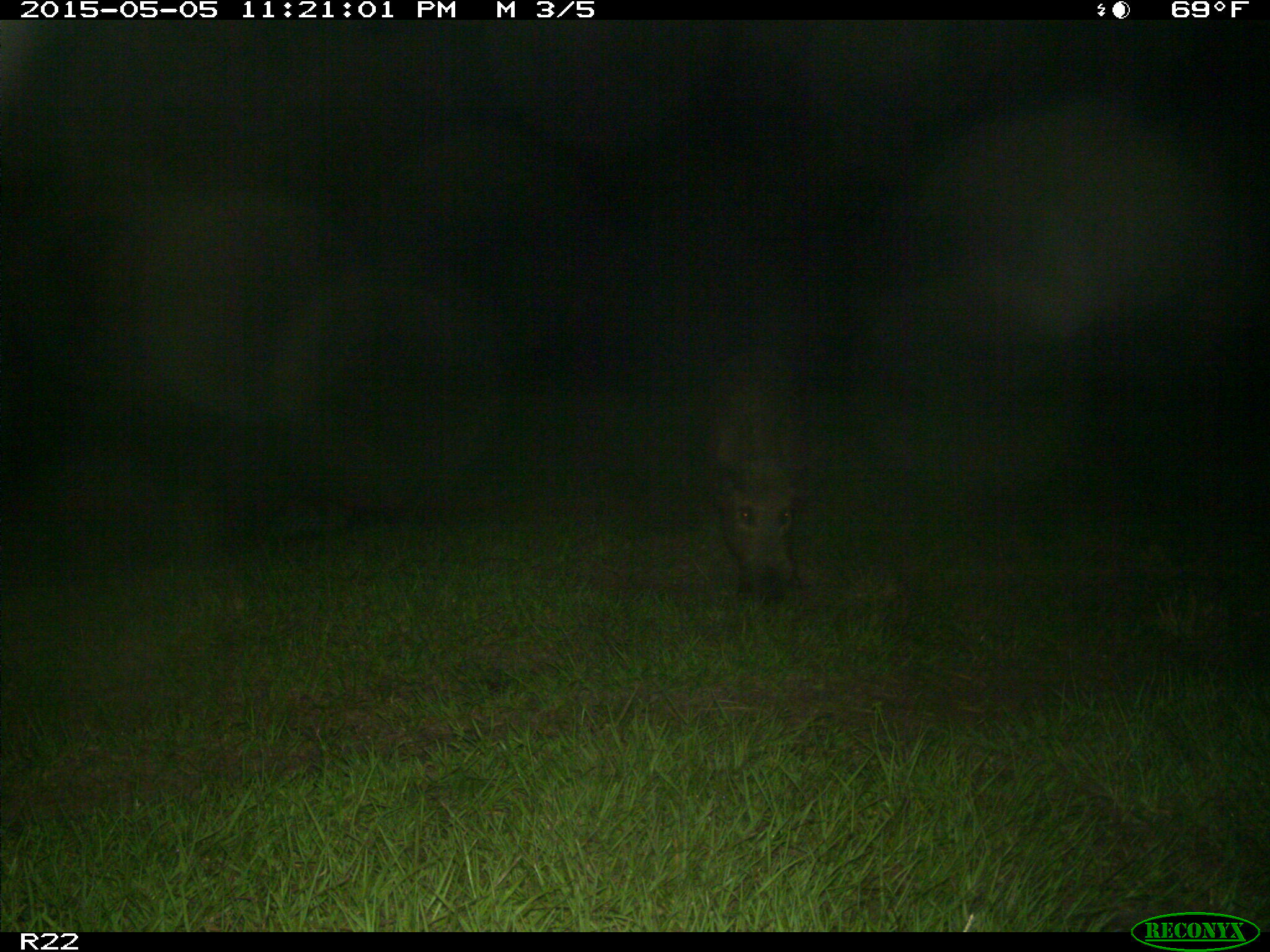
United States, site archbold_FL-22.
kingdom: Animalia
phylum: Chordata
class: Mammalia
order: Artiodactyla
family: Suidae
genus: Sus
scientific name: Sus scrofa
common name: wild boar